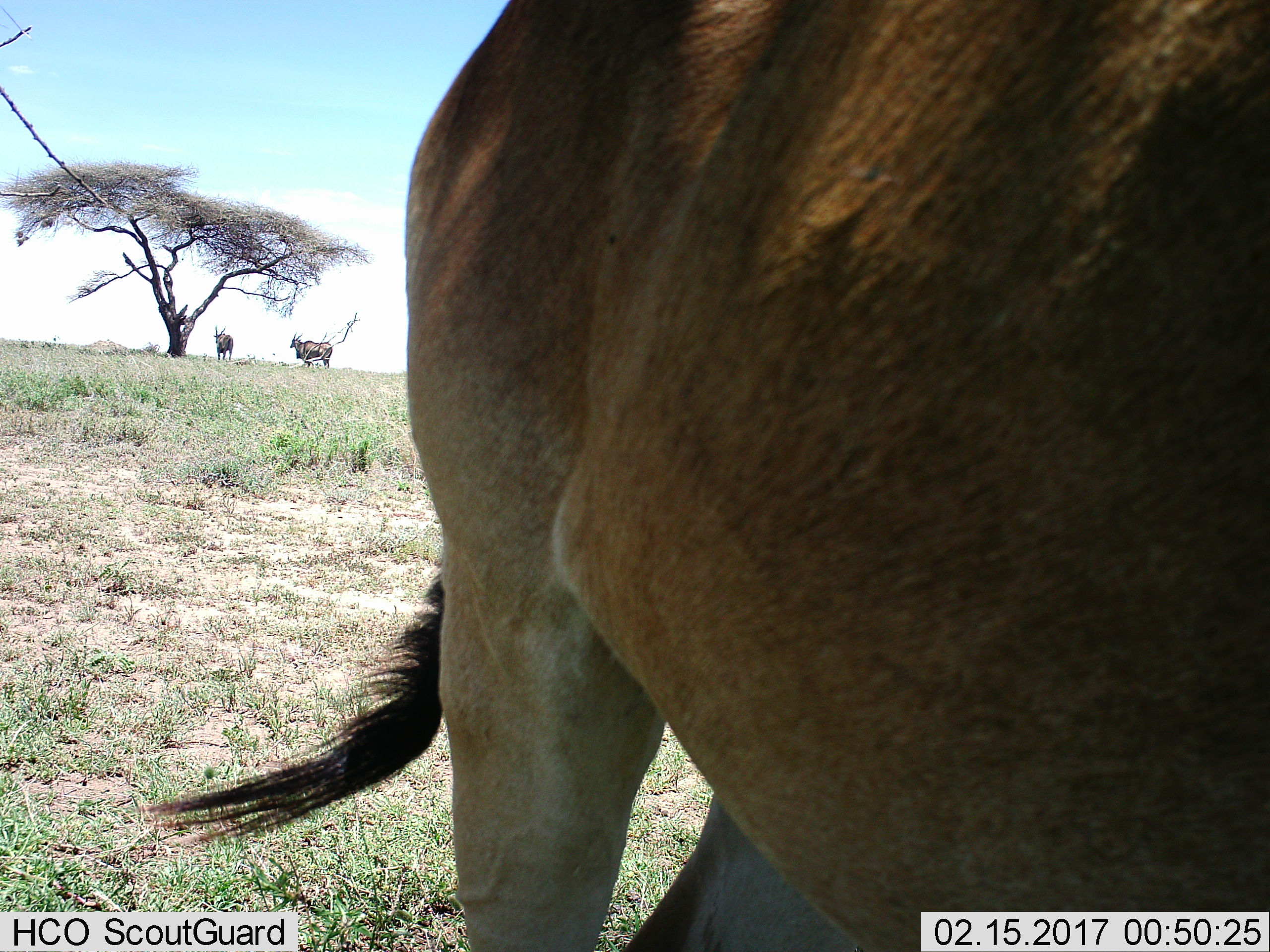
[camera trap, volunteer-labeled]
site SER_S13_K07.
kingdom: Animalia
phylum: Chordata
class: Mammalia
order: Artiodactyla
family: Bovidae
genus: Tragelaphus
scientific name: Tragelaphus oryx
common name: eland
Eland (Tragelaphus oryx), count 3. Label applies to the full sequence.